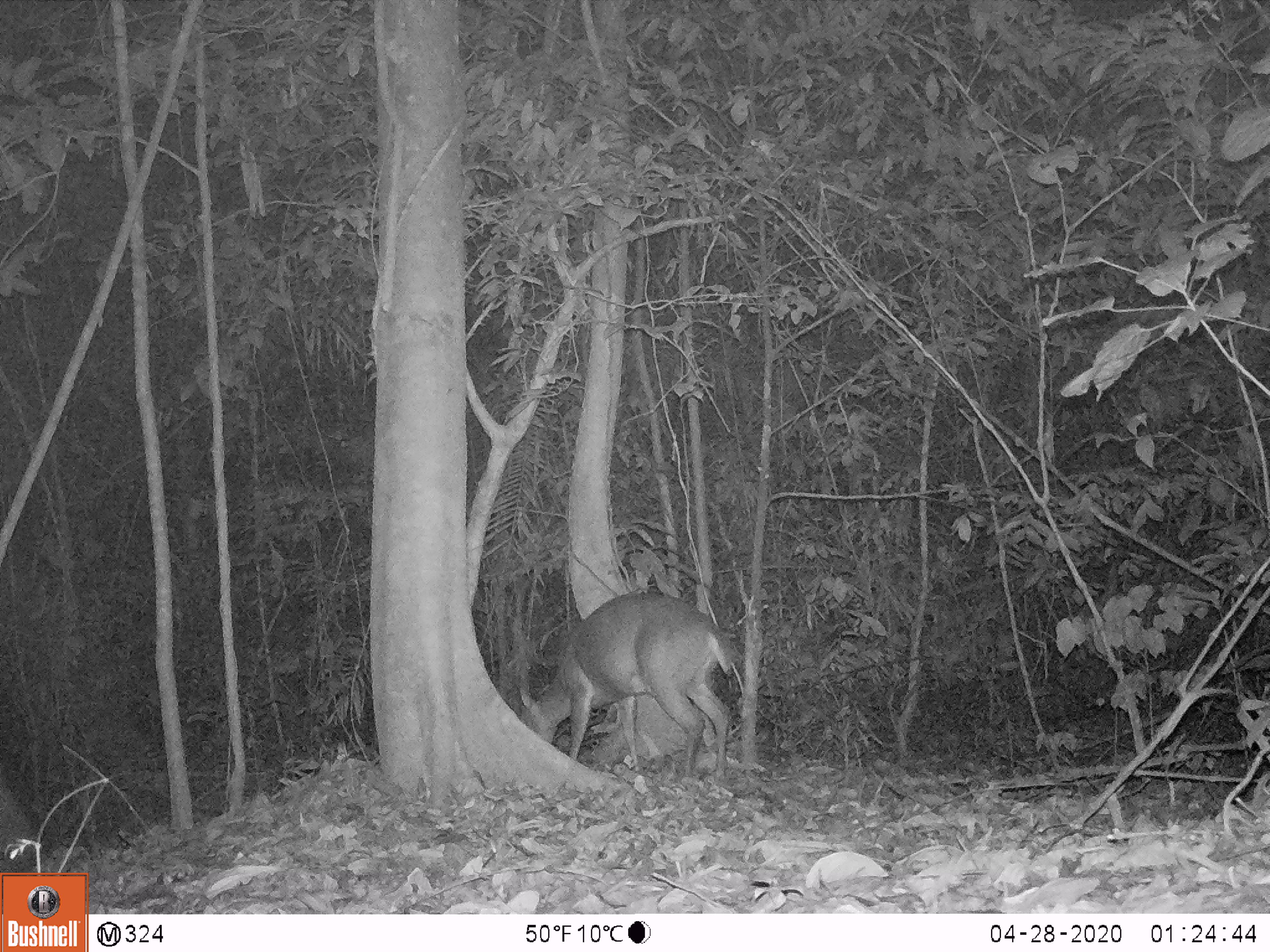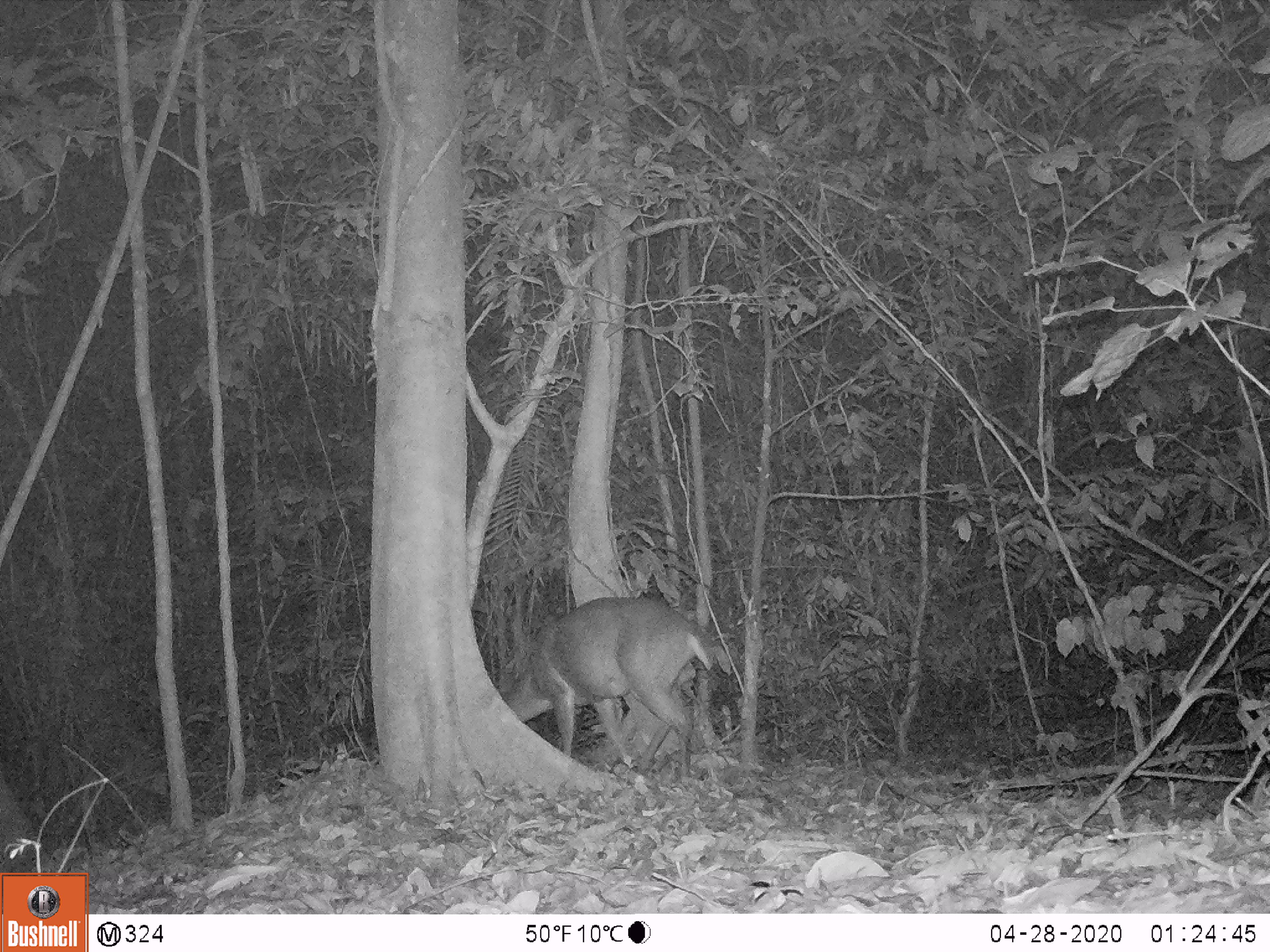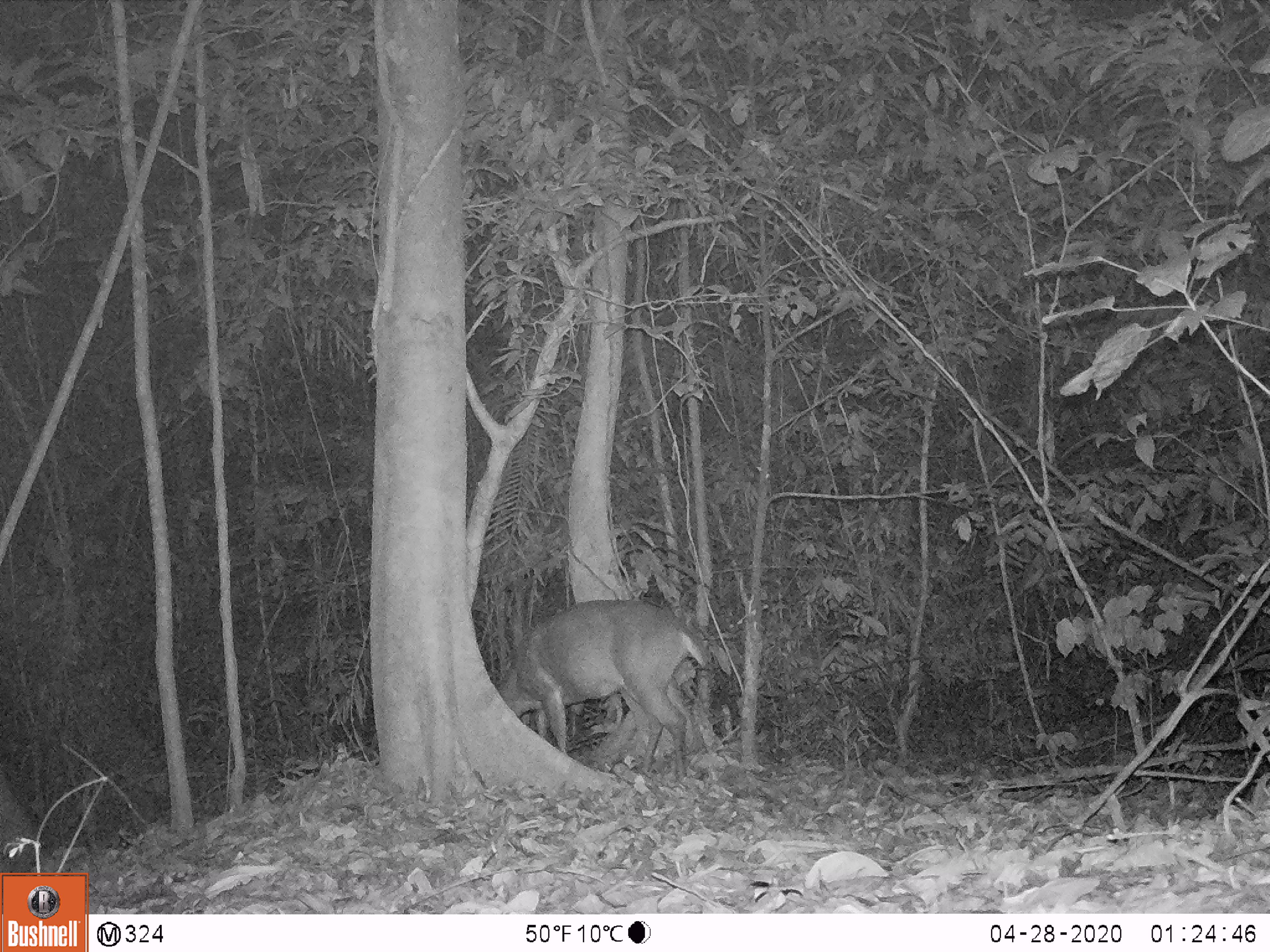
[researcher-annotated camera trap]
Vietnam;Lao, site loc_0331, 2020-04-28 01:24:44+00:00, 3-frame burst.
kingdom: Animalia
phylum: Chordata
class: Mammalia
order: Artiodactyla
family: Cervidae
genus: Muntiacus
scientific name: Muntiacus vuquangensis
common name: large-antlered muntjac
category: large antlered muntjac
Large antlered muntjac (large-antlered muntjac) (Muntiacus vuquangensis). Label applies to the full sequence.